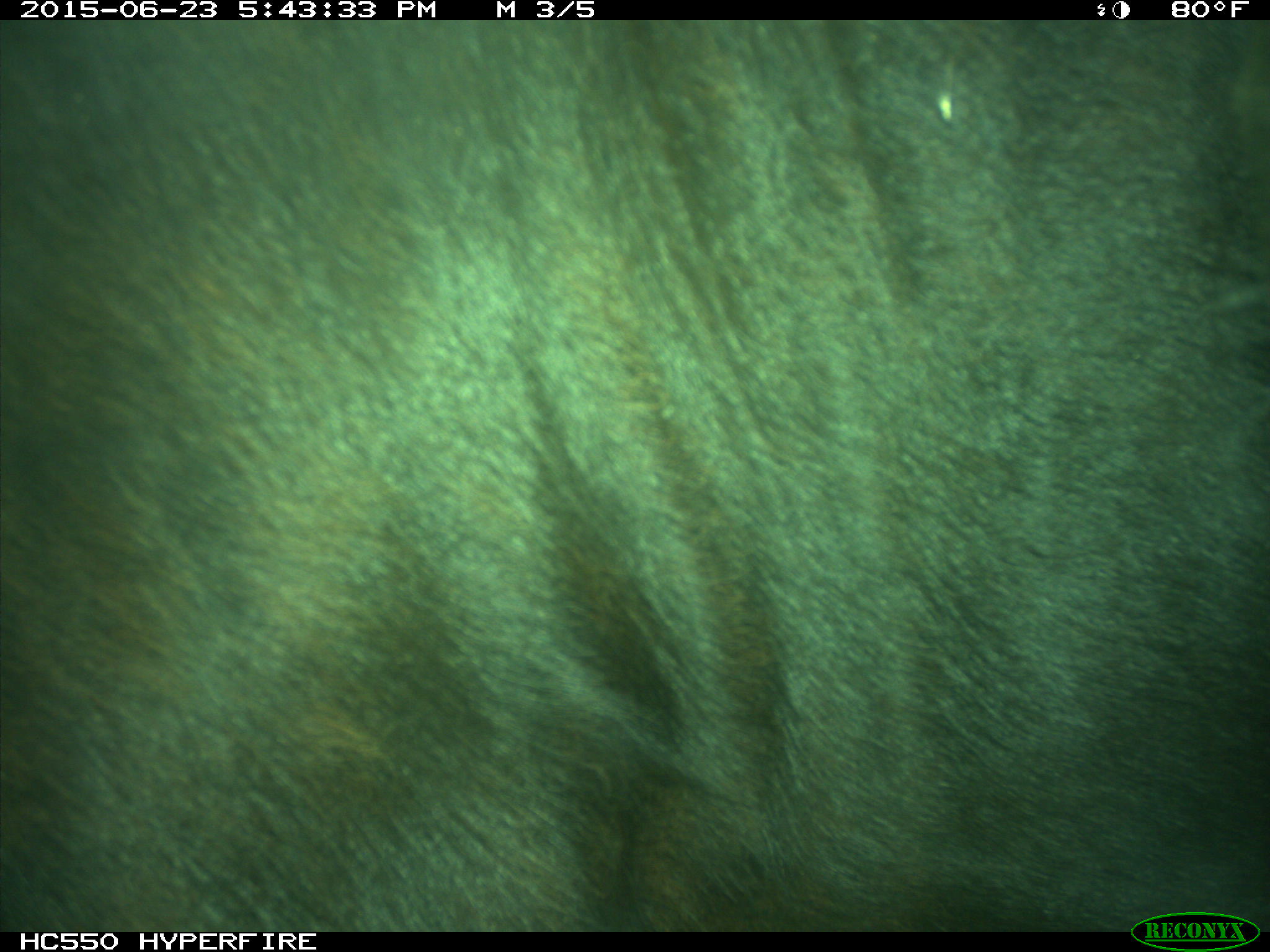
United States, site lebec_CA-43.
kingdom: Animalia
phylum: Chordata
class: Mammalia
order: Artiodactyla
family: Bovidae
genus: Bos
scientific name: Bos taurus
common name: domestic cow